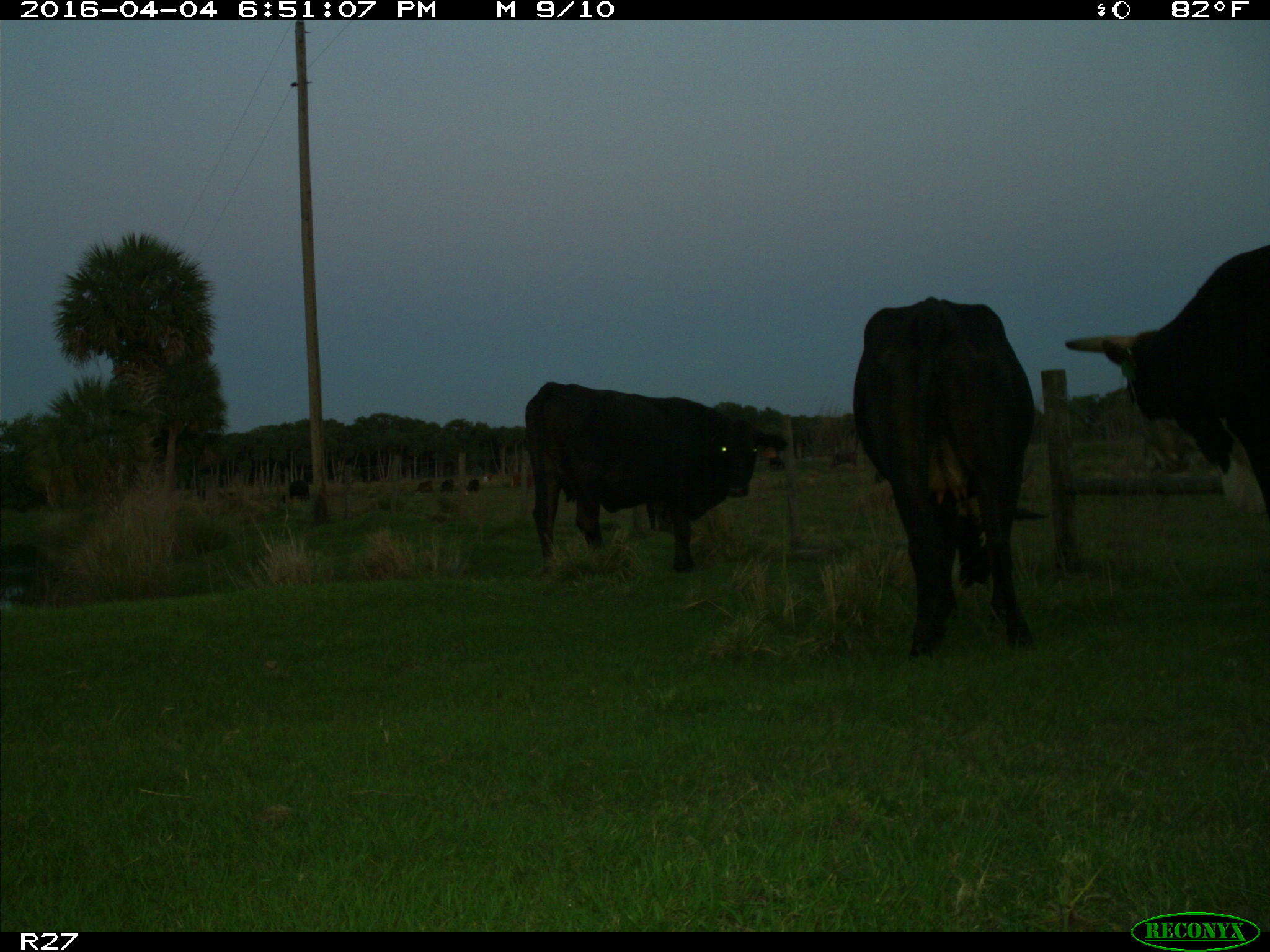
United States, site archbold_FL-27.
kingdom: Animalia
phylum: Chordata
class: Mammalia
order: Artiodactyla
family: Bovidae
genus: Bos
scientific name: Bos taurus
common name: domestic cow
Bos taurus (domestic cow).